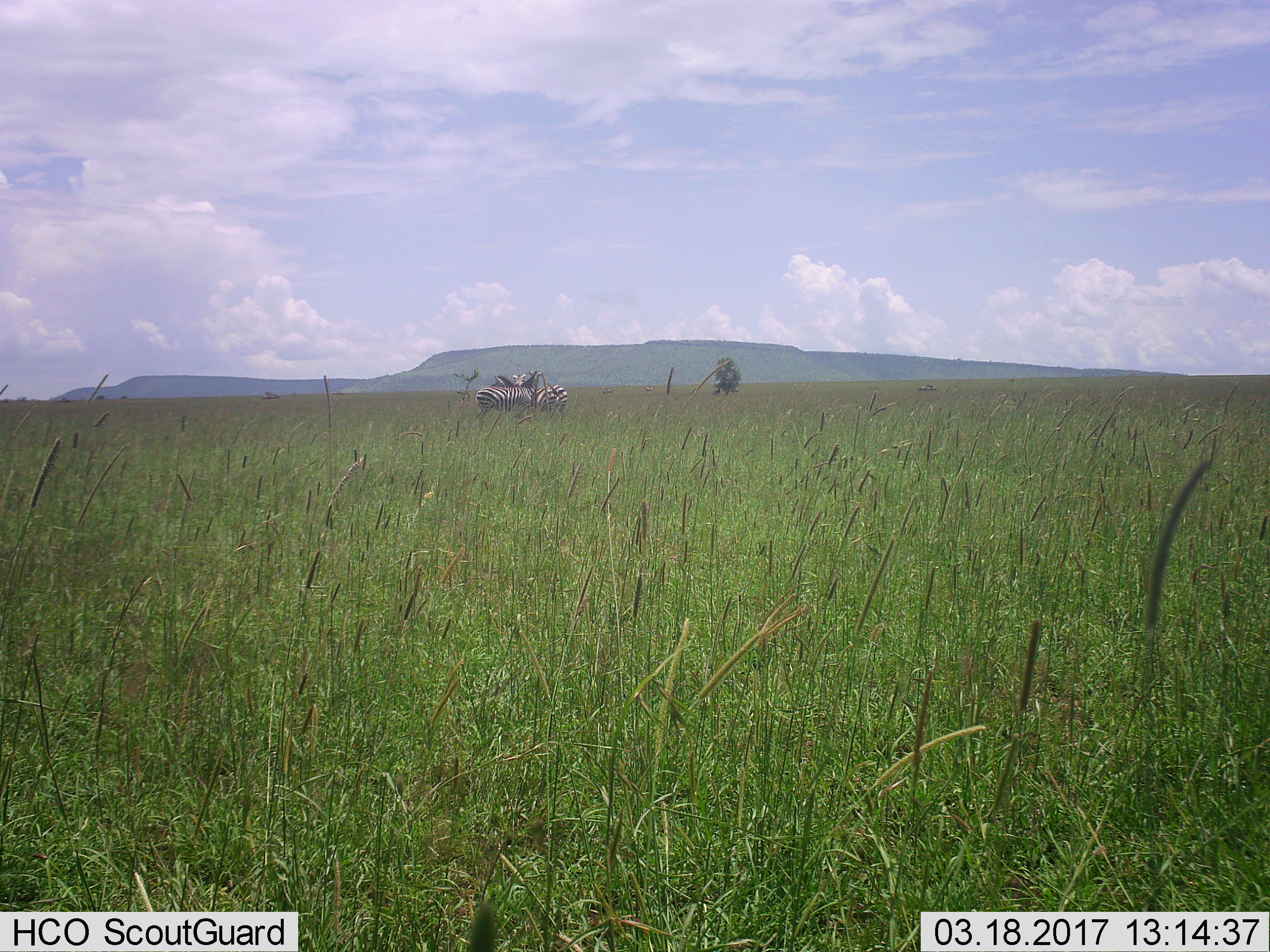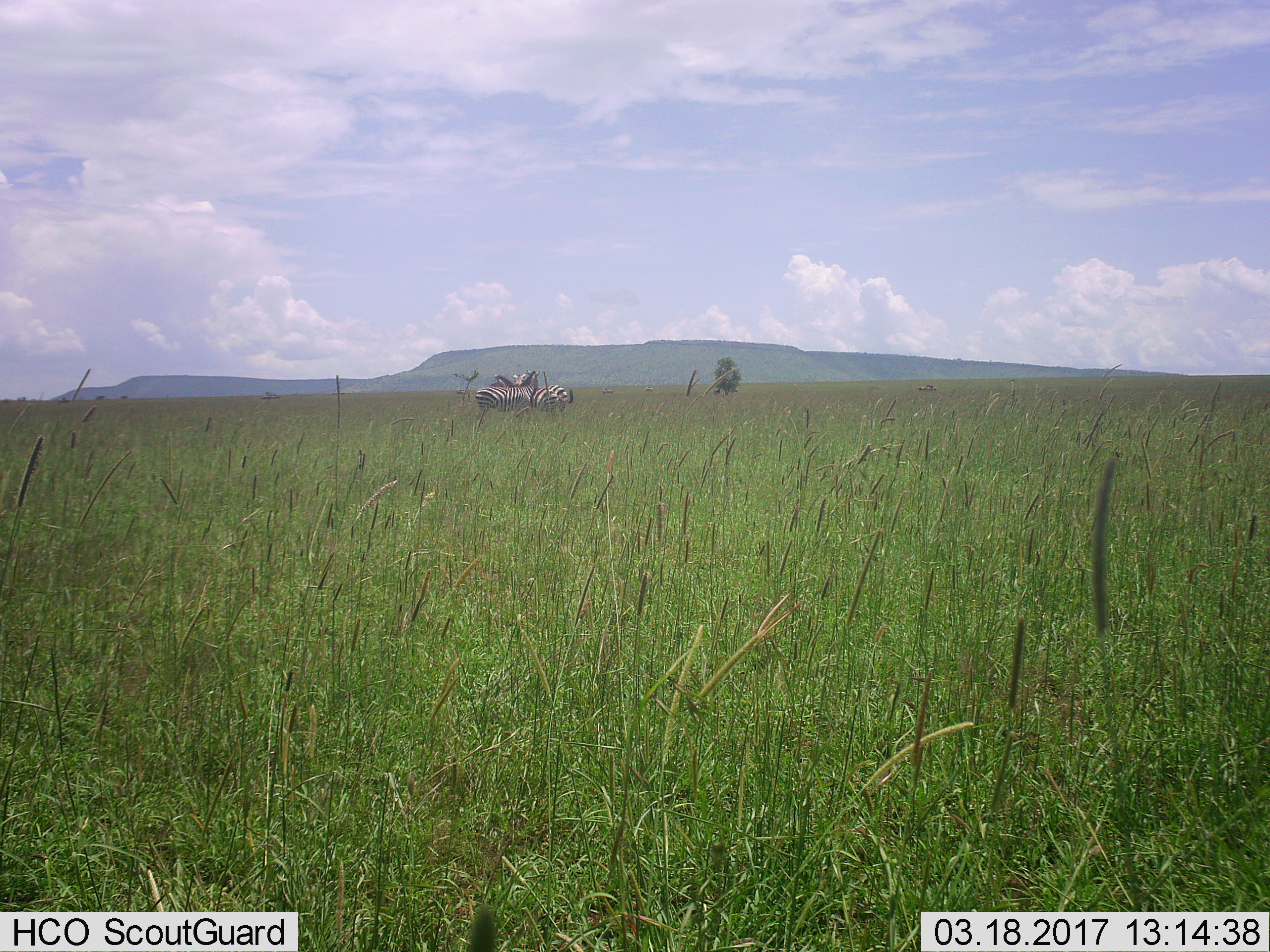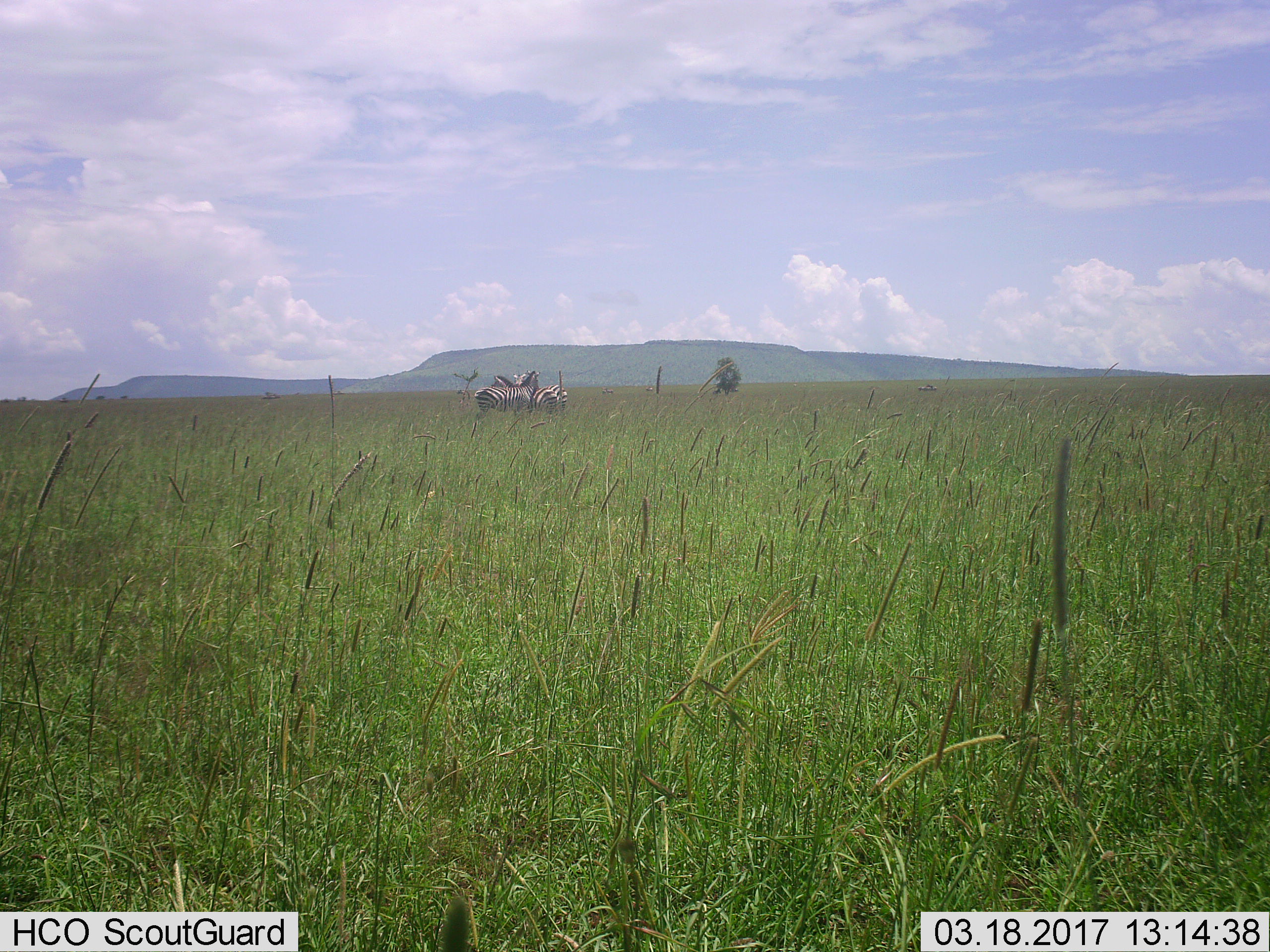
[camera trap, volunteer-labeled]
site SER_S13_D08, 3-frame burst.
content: unidentified animal